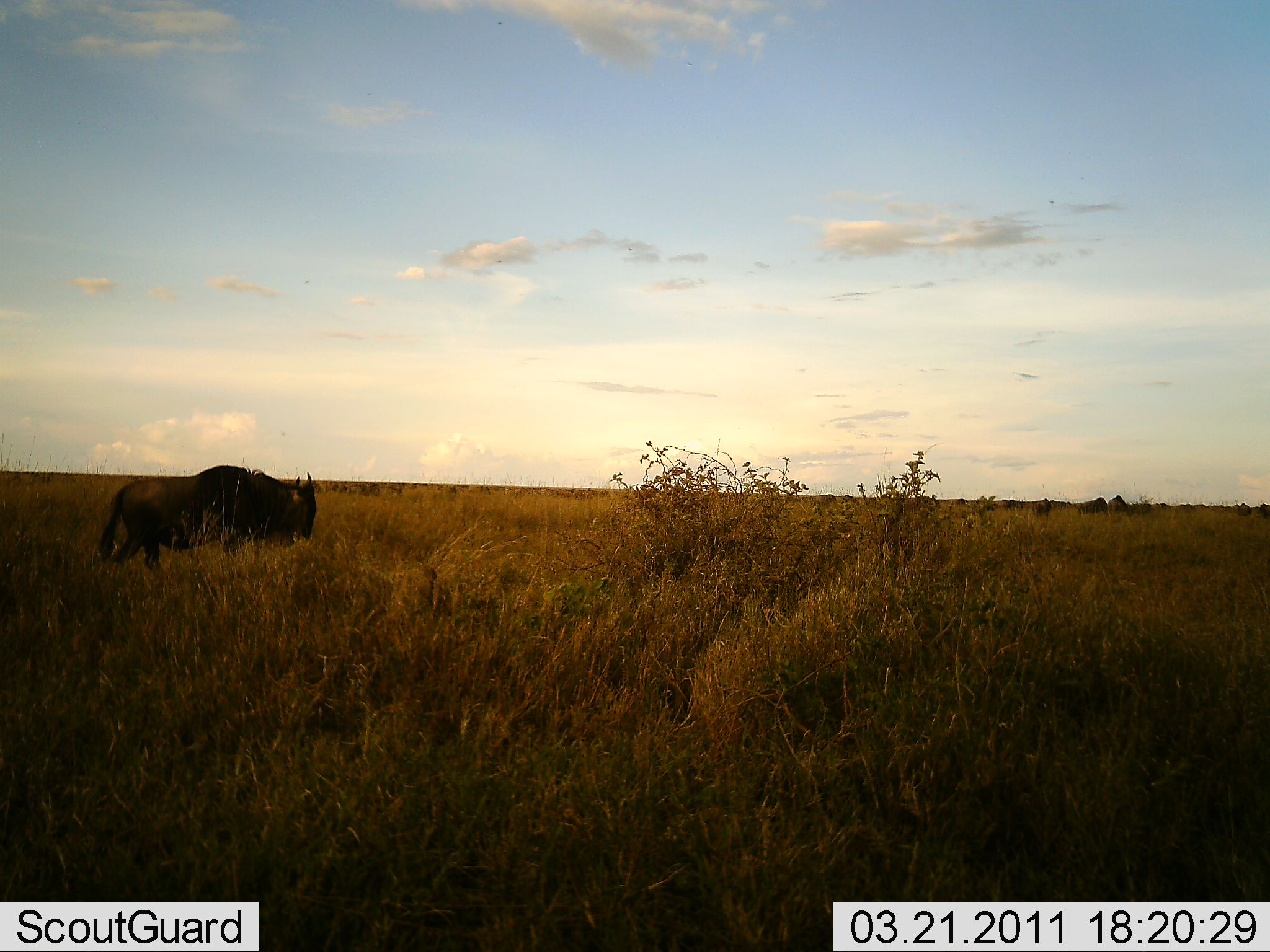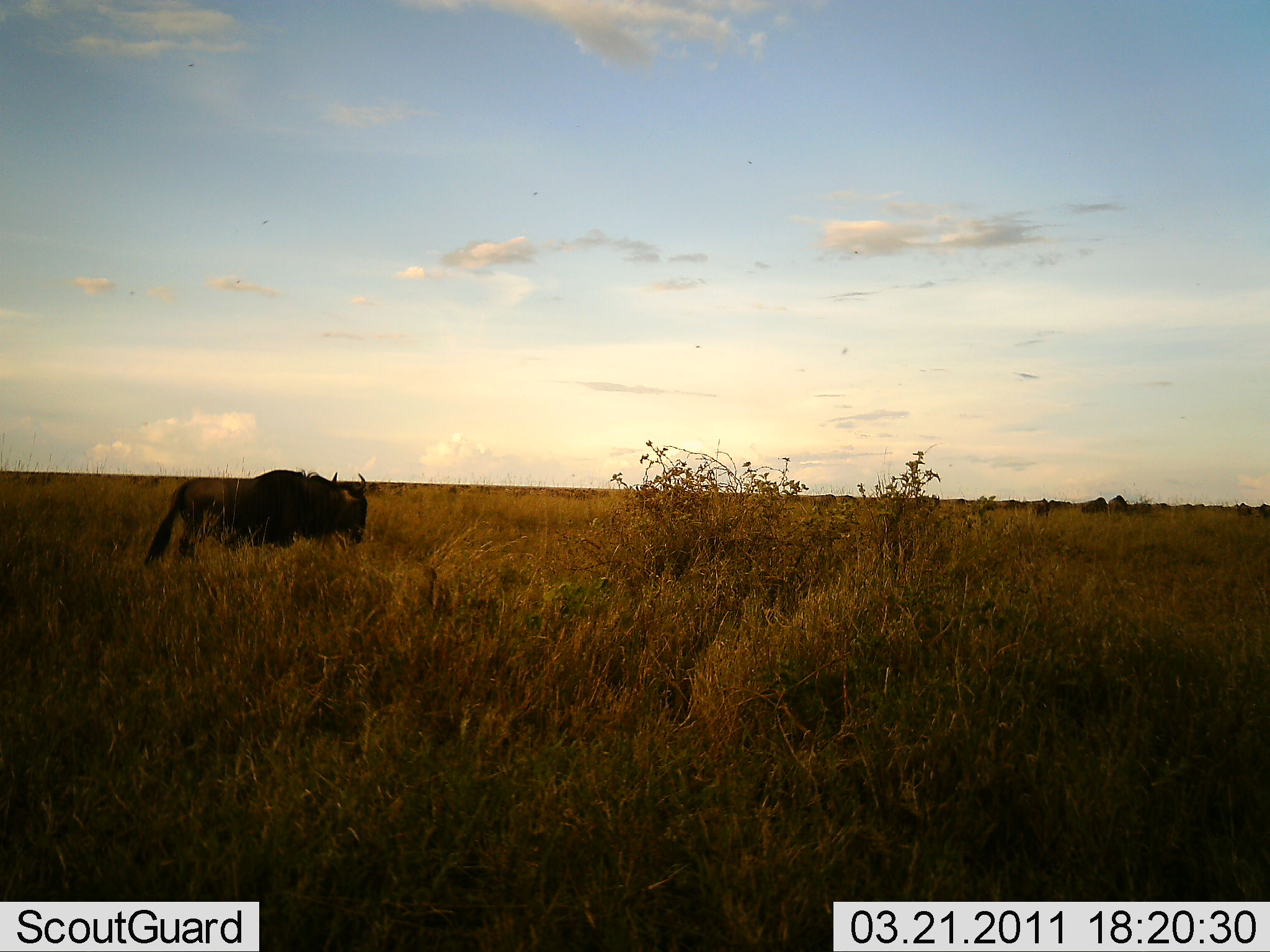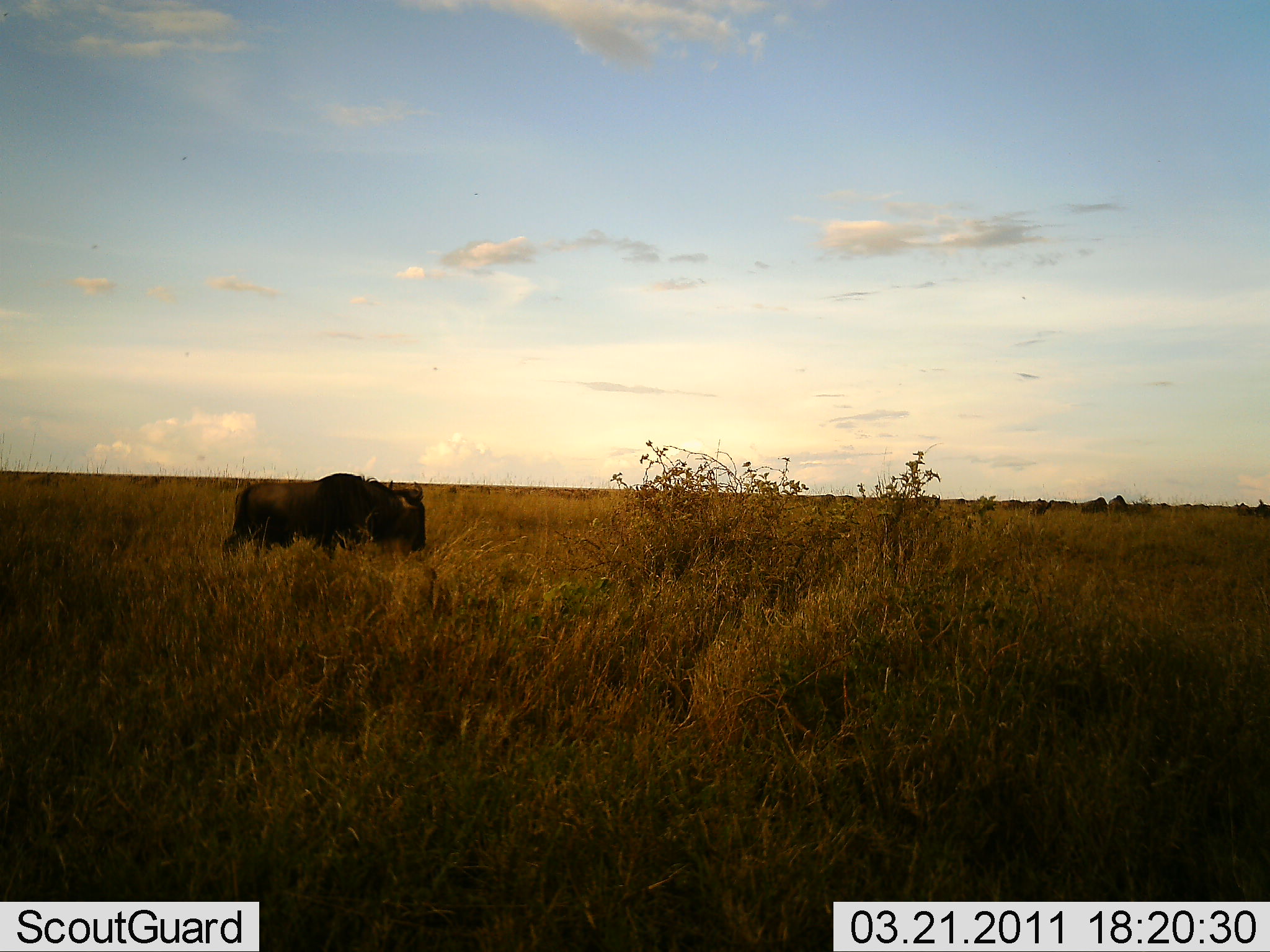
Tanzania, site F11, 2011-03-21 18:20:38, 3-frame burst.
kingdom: Animalia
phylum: Chordata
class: Mammalia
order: Artiodactyla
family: Bovidae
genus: Connochaetes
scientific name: Connochaetes taurinus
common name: blue wildebeest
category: wildebeest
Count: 1.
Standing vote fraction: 45%.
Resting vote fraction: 0%.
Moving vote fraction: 82%.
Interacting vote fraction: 0%.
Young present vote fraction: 0%.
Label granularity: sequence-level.